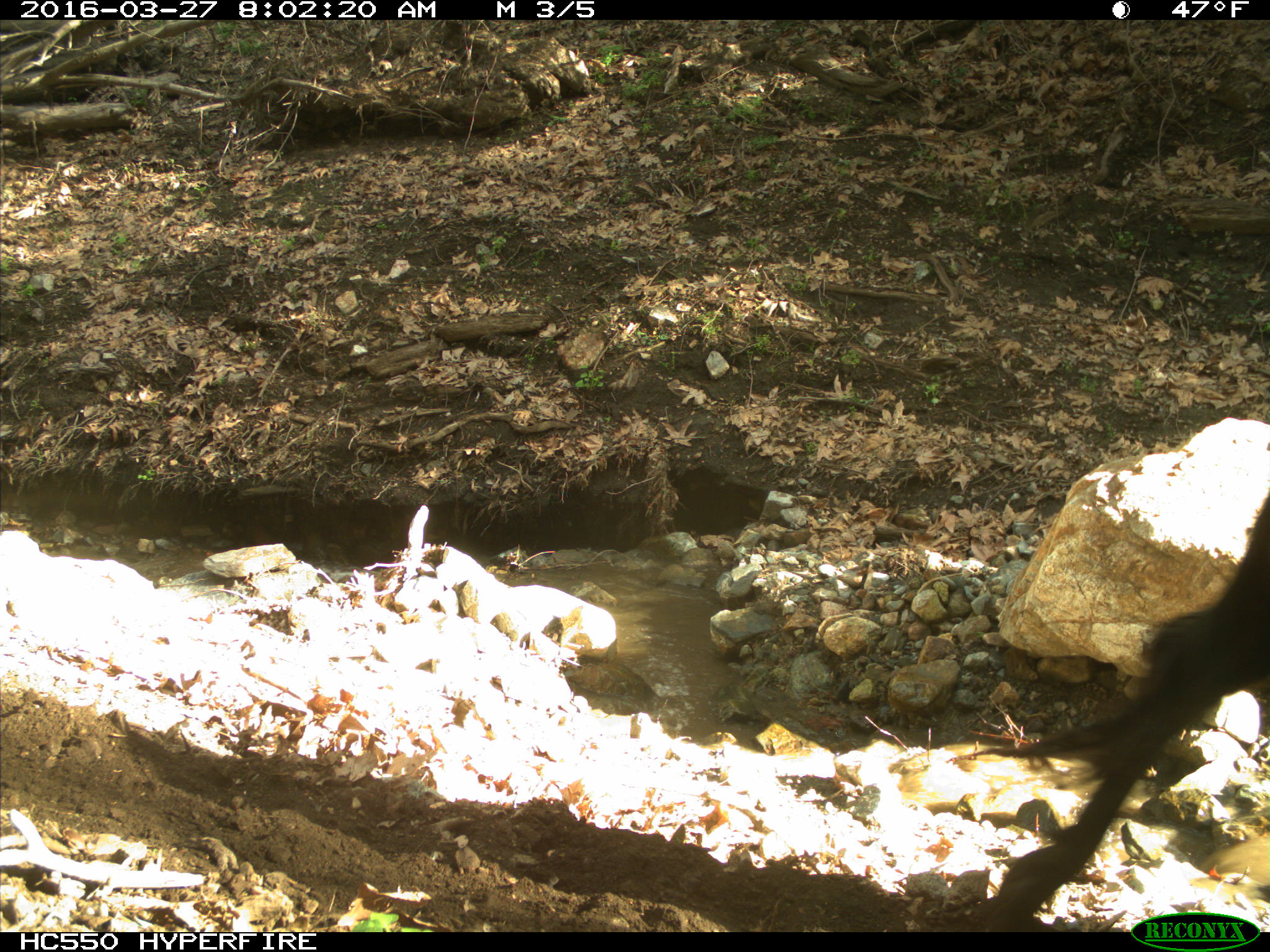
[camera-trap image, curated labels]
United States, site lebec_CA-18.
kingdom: Animalia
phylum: Chordata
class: Mammalia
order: Artiodactyla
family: Bovidae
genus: Bos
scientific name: Bos taurus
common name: domestic cow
Bos taurus (domestic cow).